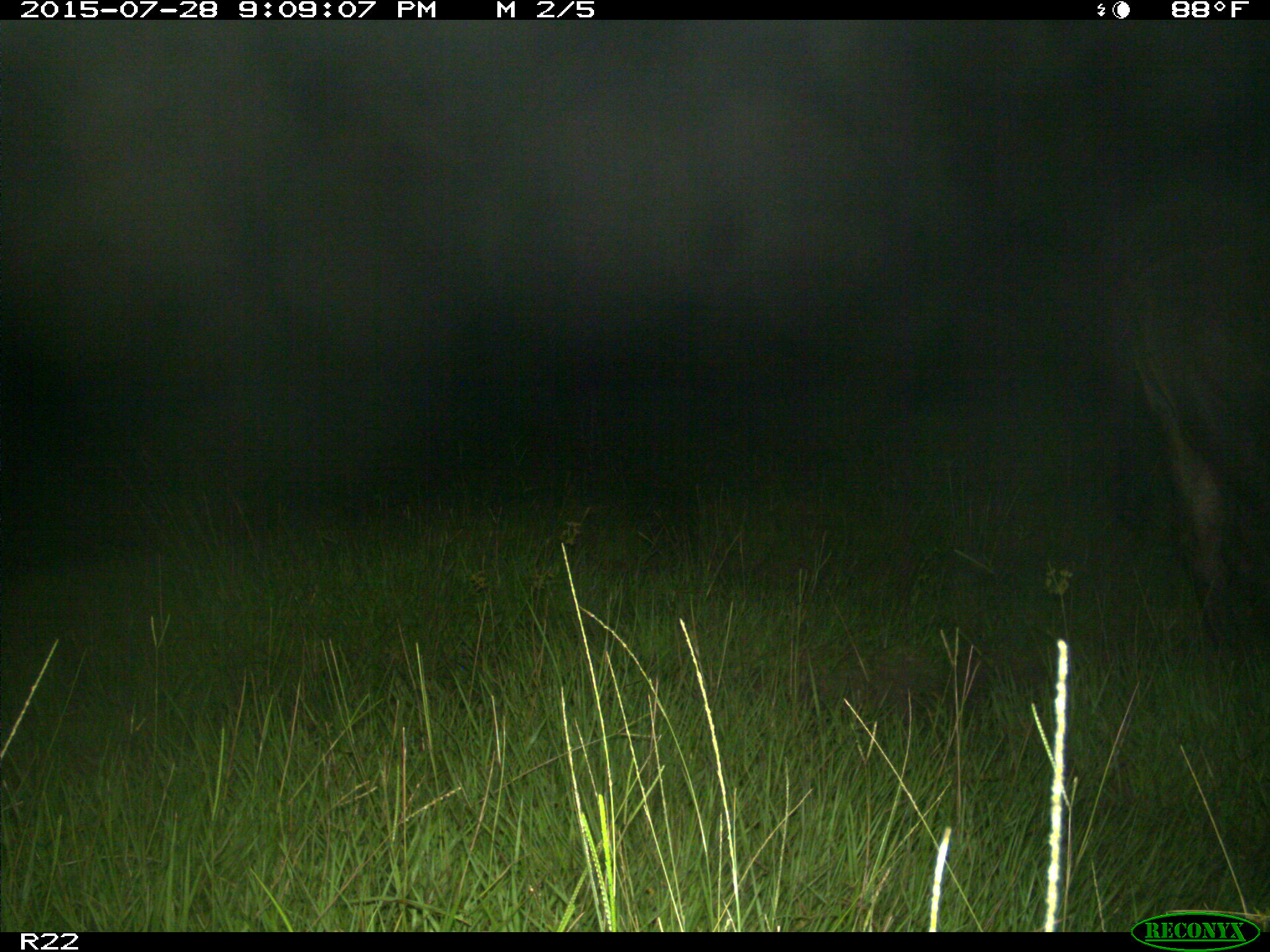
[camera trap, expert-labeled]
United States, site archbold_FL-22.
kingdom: Animalia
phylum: Chordata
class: Mammalia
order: Artiodactyla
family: Bovidae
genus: Bos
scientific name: Bos taurus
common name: domestic cow